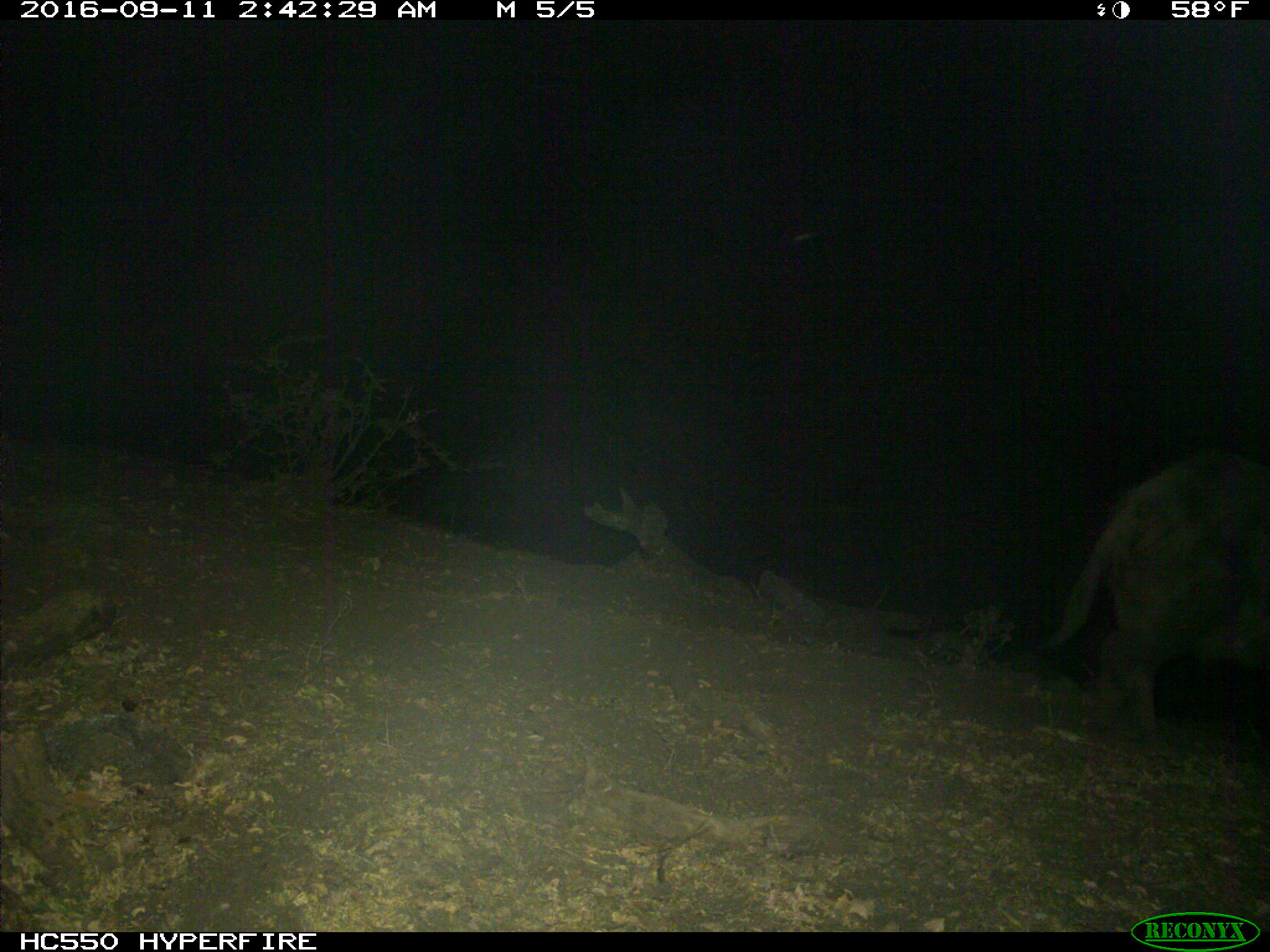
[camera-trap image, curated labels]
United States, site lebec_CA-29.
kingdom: Animalia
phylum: Chordata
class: Mammalia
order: Artiodactyla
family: Suidae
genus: Sus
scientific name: Sus scrofa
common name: wild boar